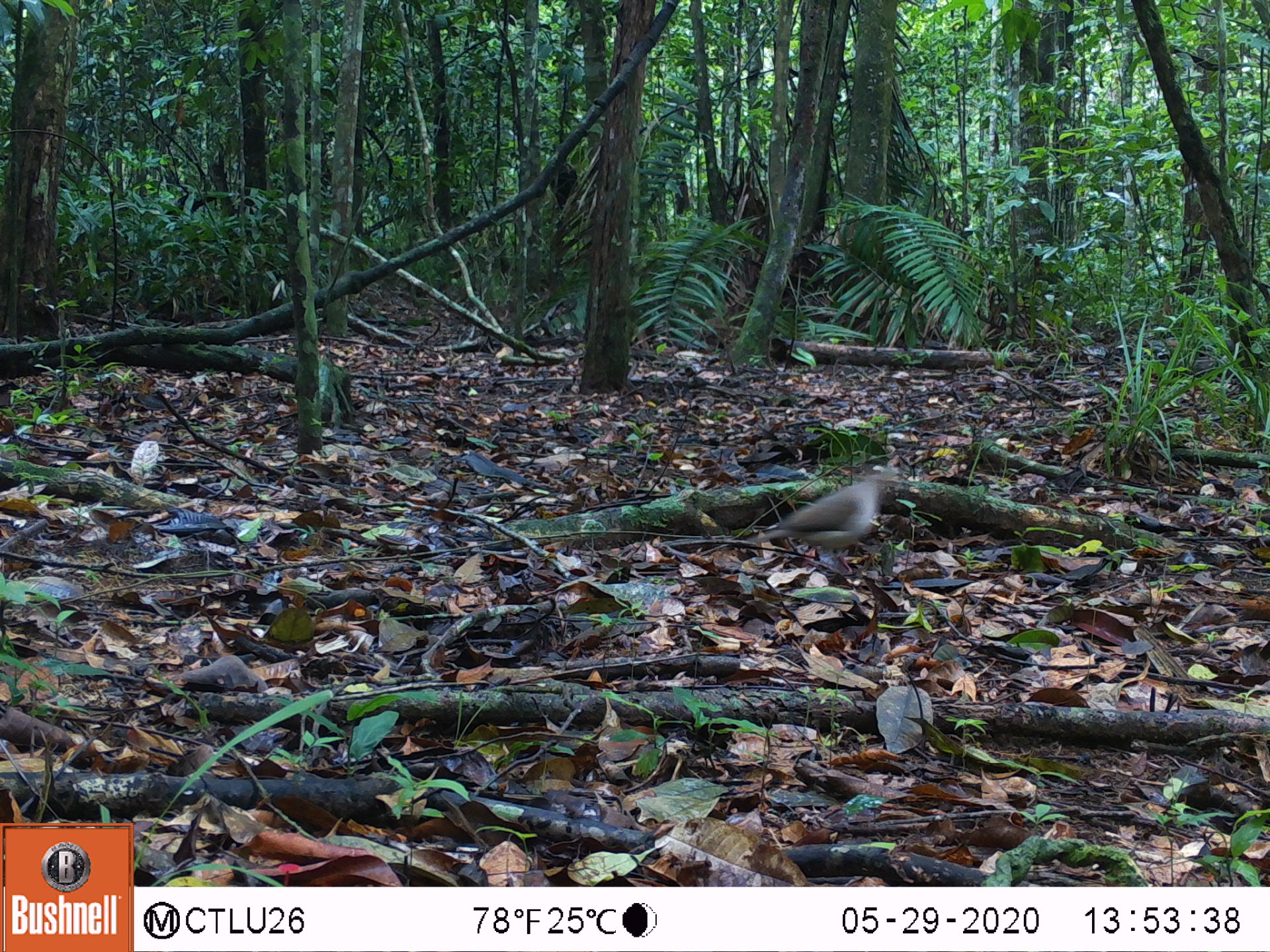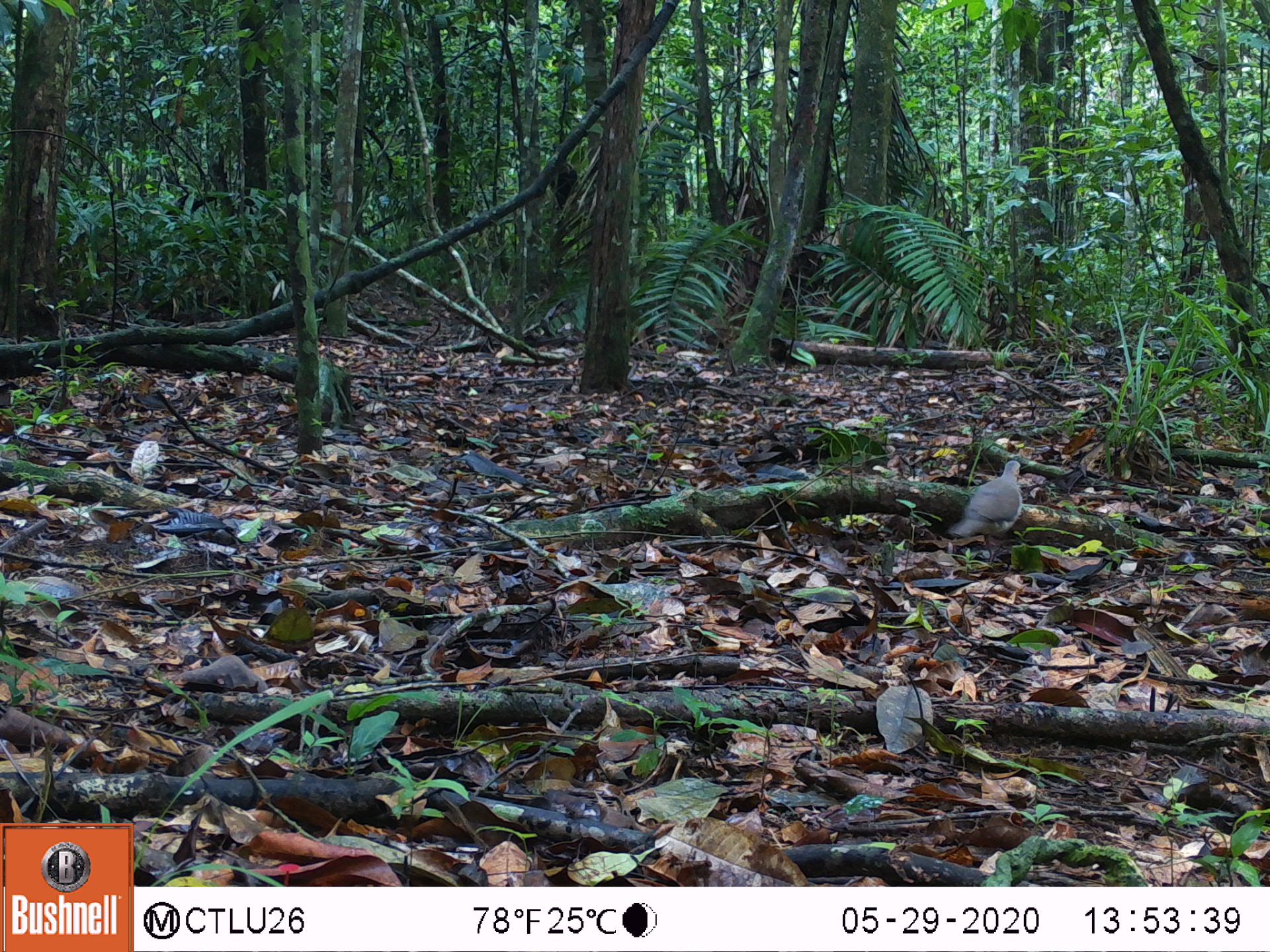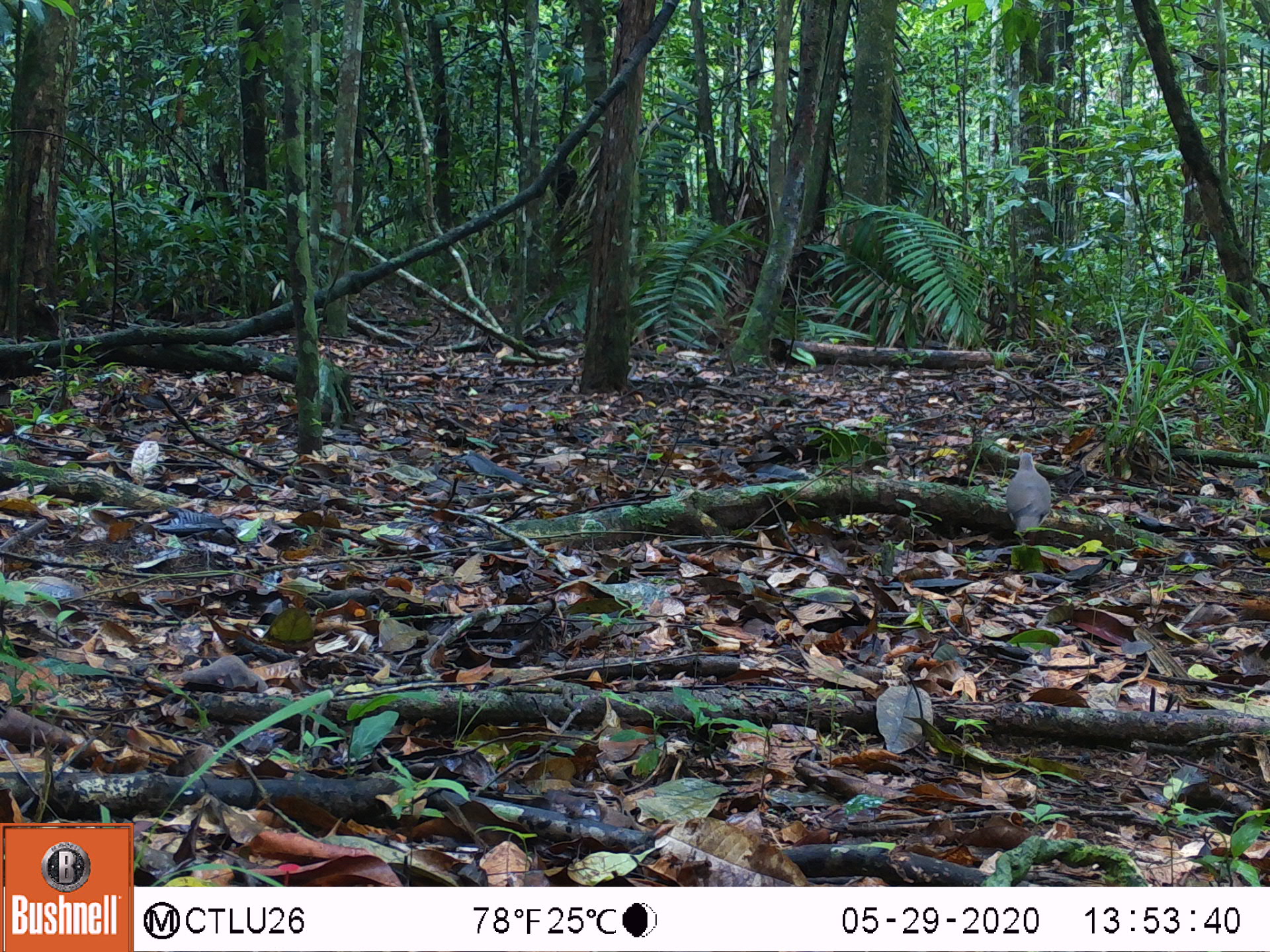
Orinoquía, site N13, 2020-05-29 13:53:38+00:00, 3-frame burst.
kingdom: Animalia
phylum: Chordata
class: Aves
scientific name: Aves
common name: bird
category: unknown bird